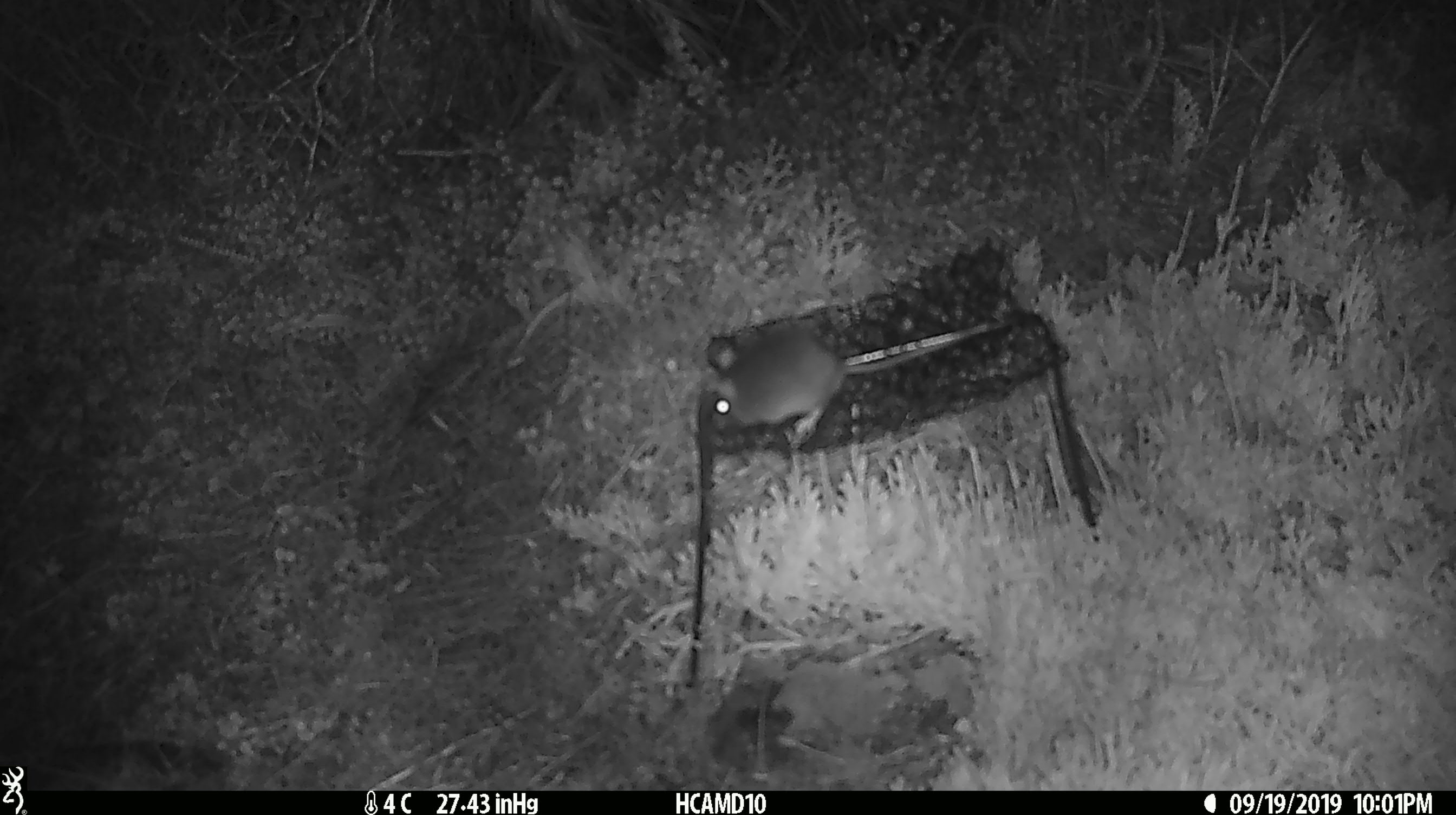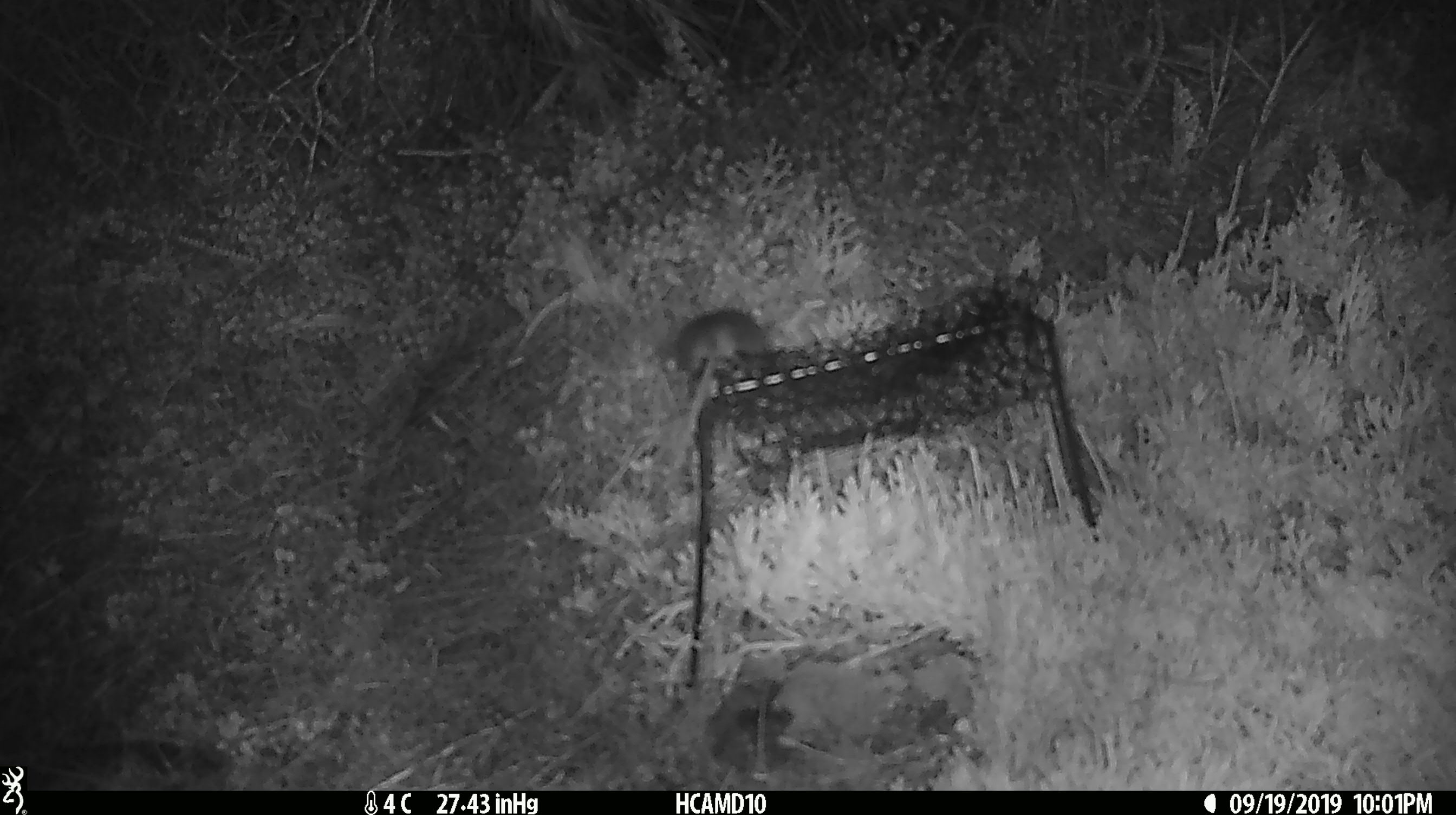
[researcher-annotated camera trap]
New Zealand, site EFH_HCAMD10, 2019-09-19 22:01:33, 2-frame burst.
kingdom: Animalia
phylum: Chordata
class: Mammalia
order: Rodentia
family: Muridae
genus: Mus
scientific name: Mus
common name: mouse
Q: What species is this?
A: Mouse (Mus).